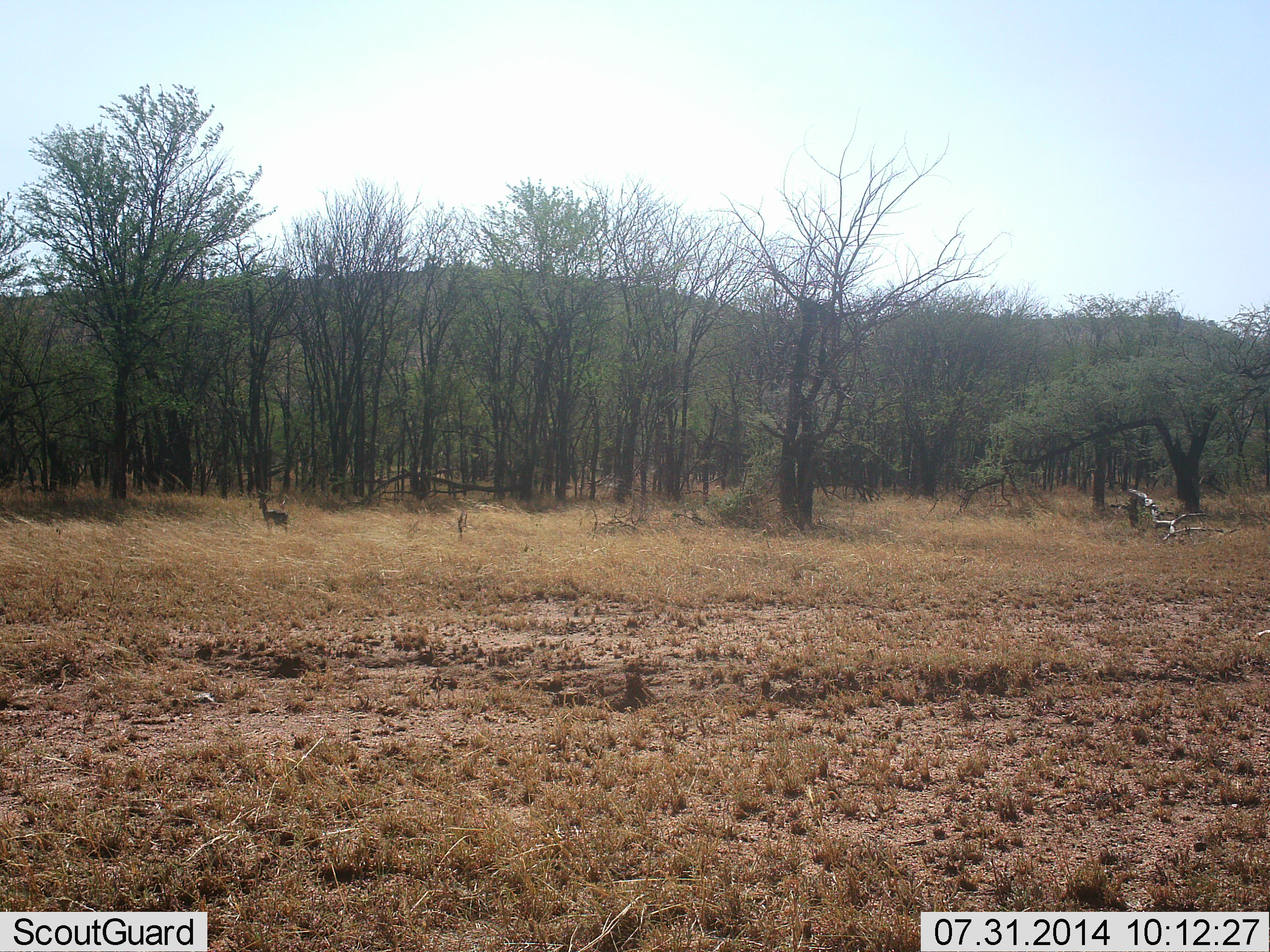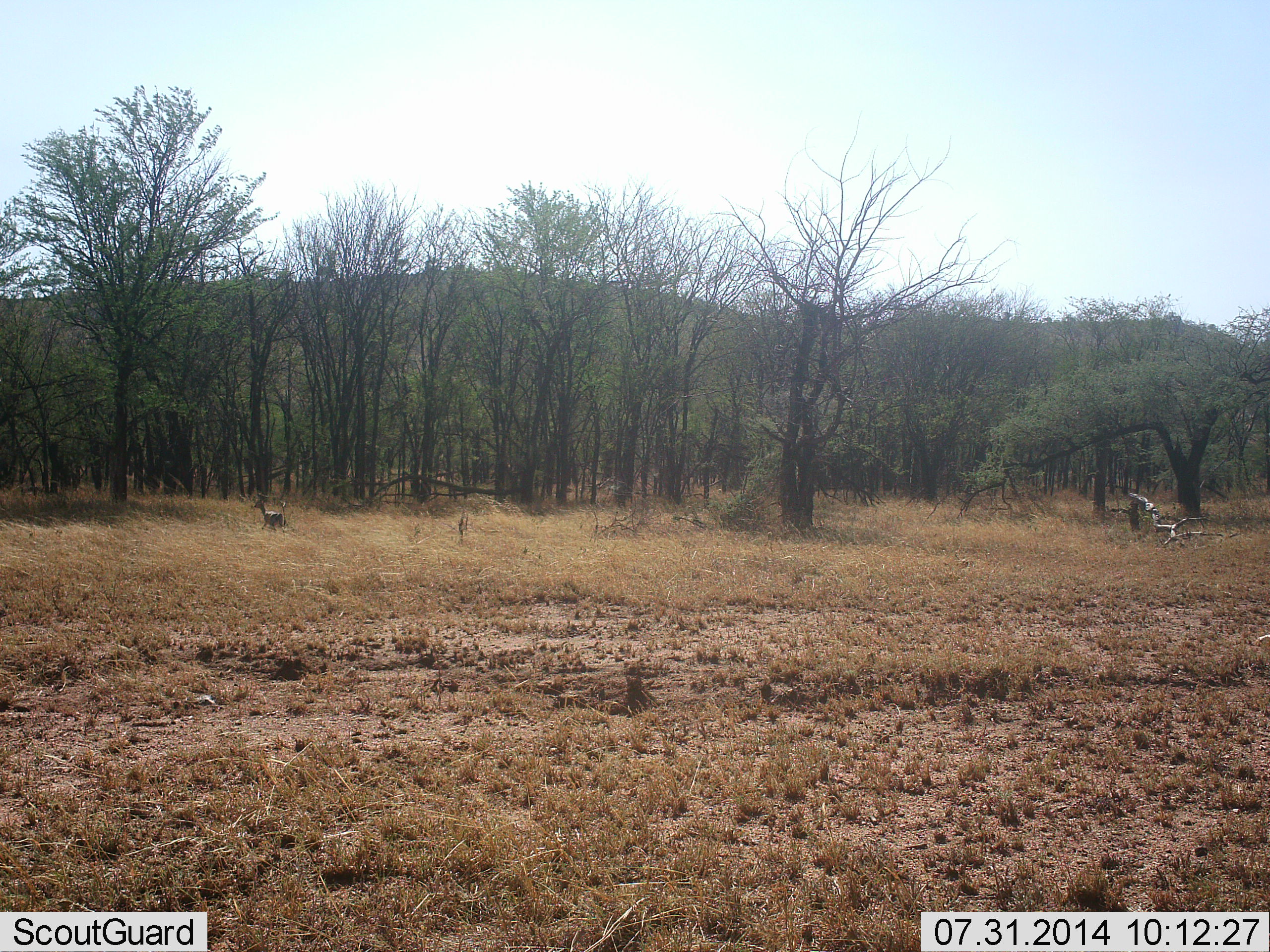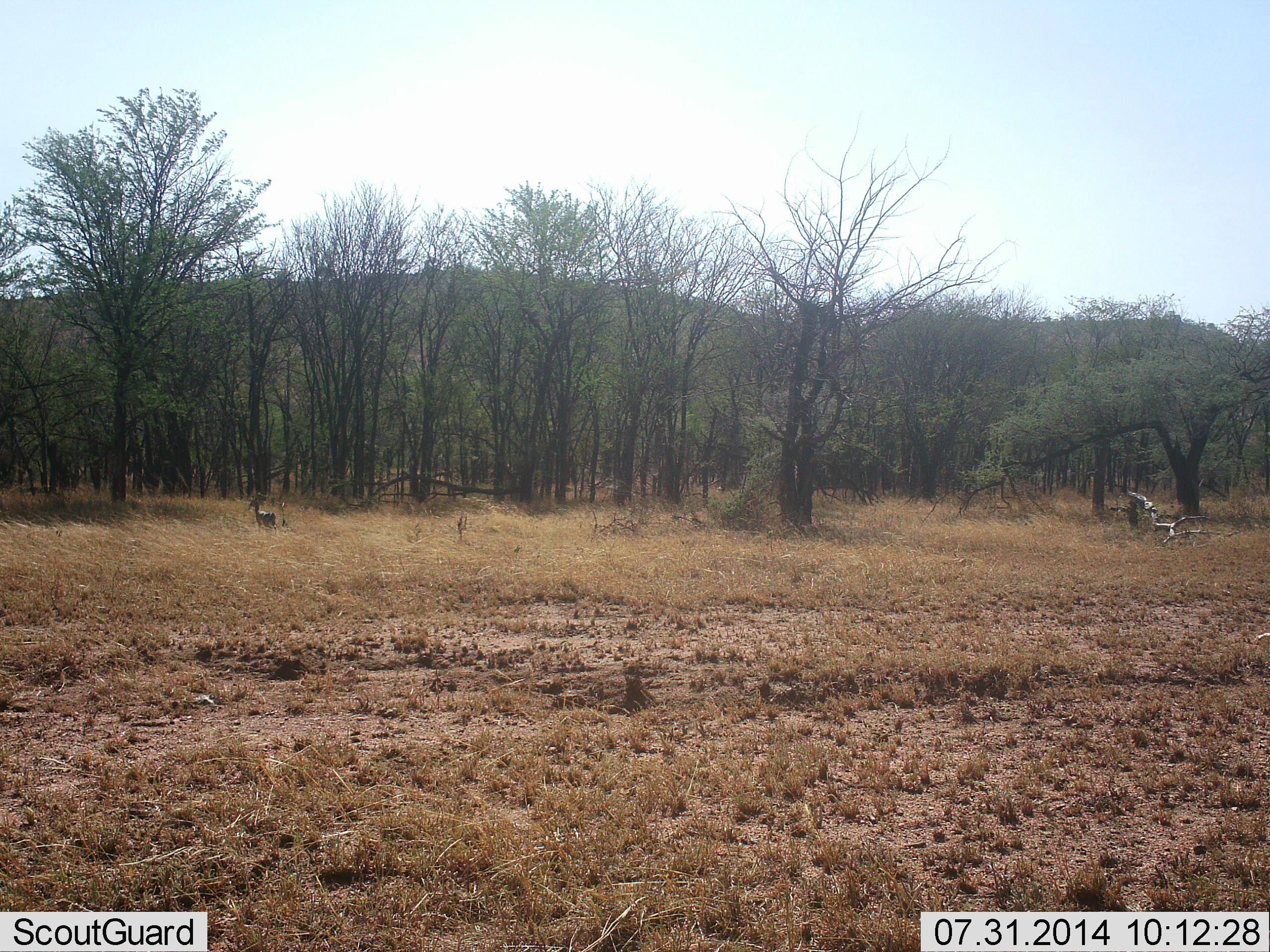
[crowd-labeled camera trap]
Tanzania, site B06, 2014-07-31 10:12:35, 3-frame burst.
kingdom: Animalia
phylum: Chordata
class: Mammalia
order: Artiodactyla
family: Bovidae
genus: Madoqua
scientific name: Madoqua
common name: dikdik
Dikdik (Madoqua), count 1. Behavior (volunteer vote fractions): standing 60%, resting 0%, moving 40%, interacting 0%. Young present (vote fraction): 0%. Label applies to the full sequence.